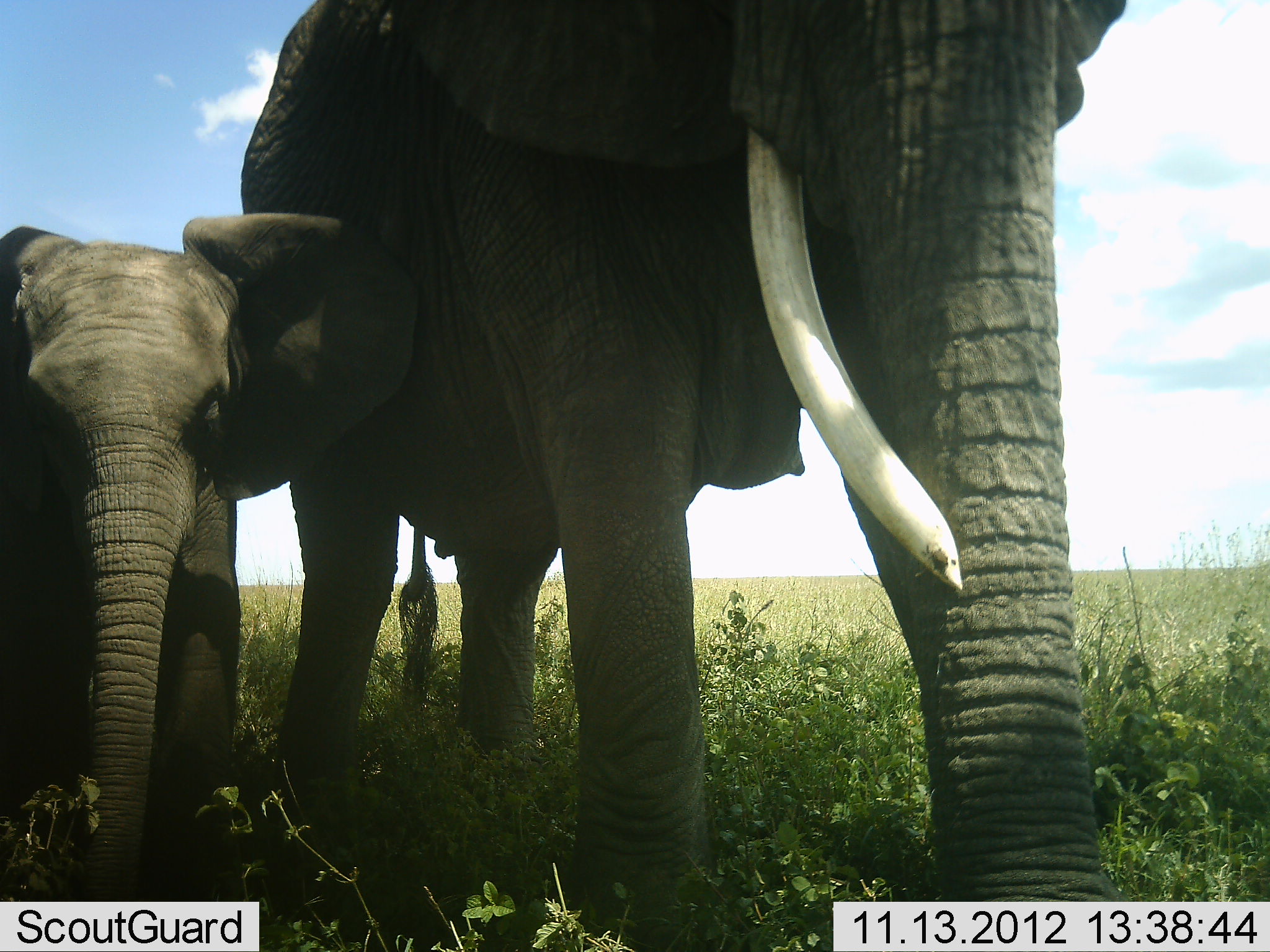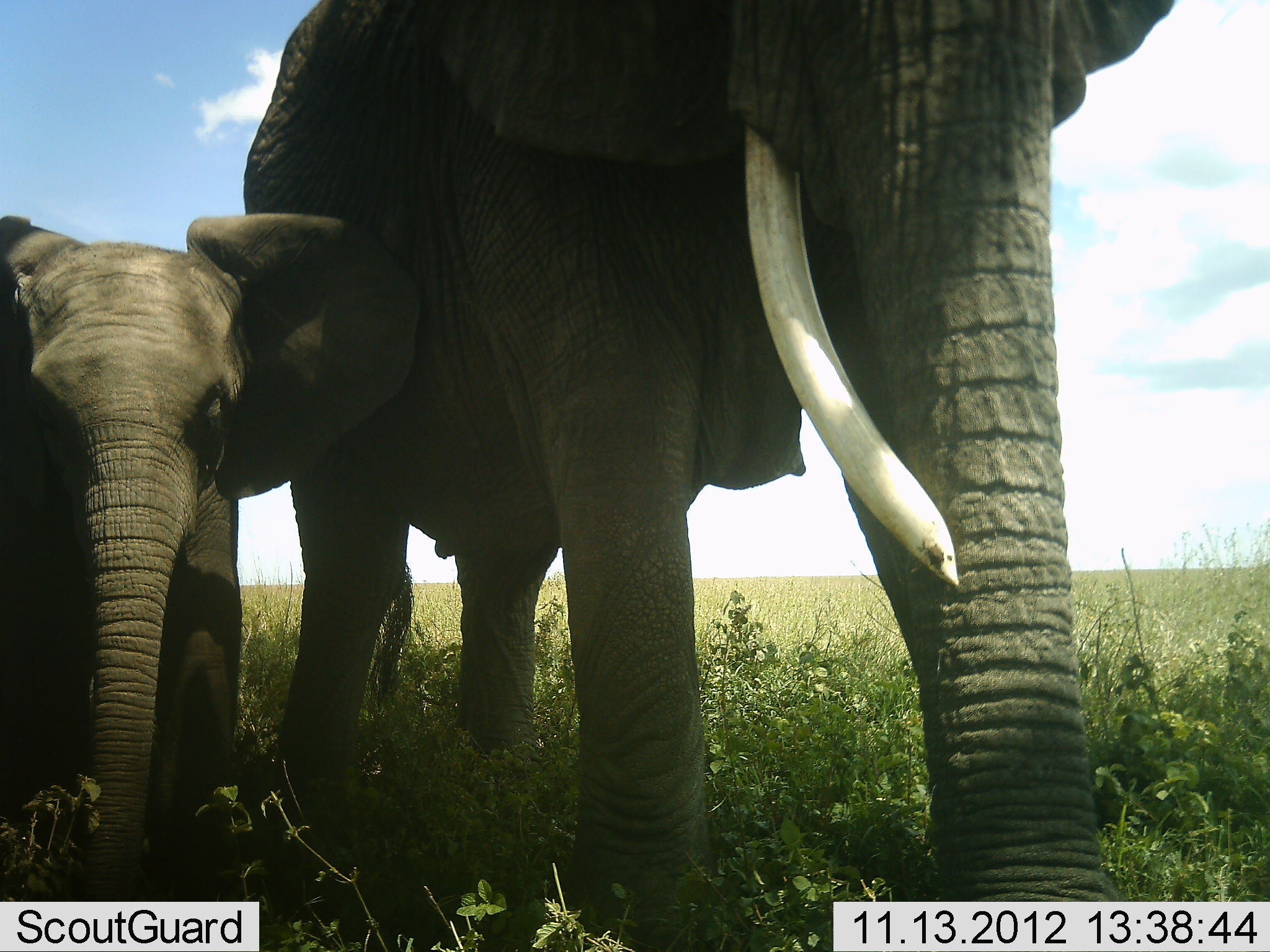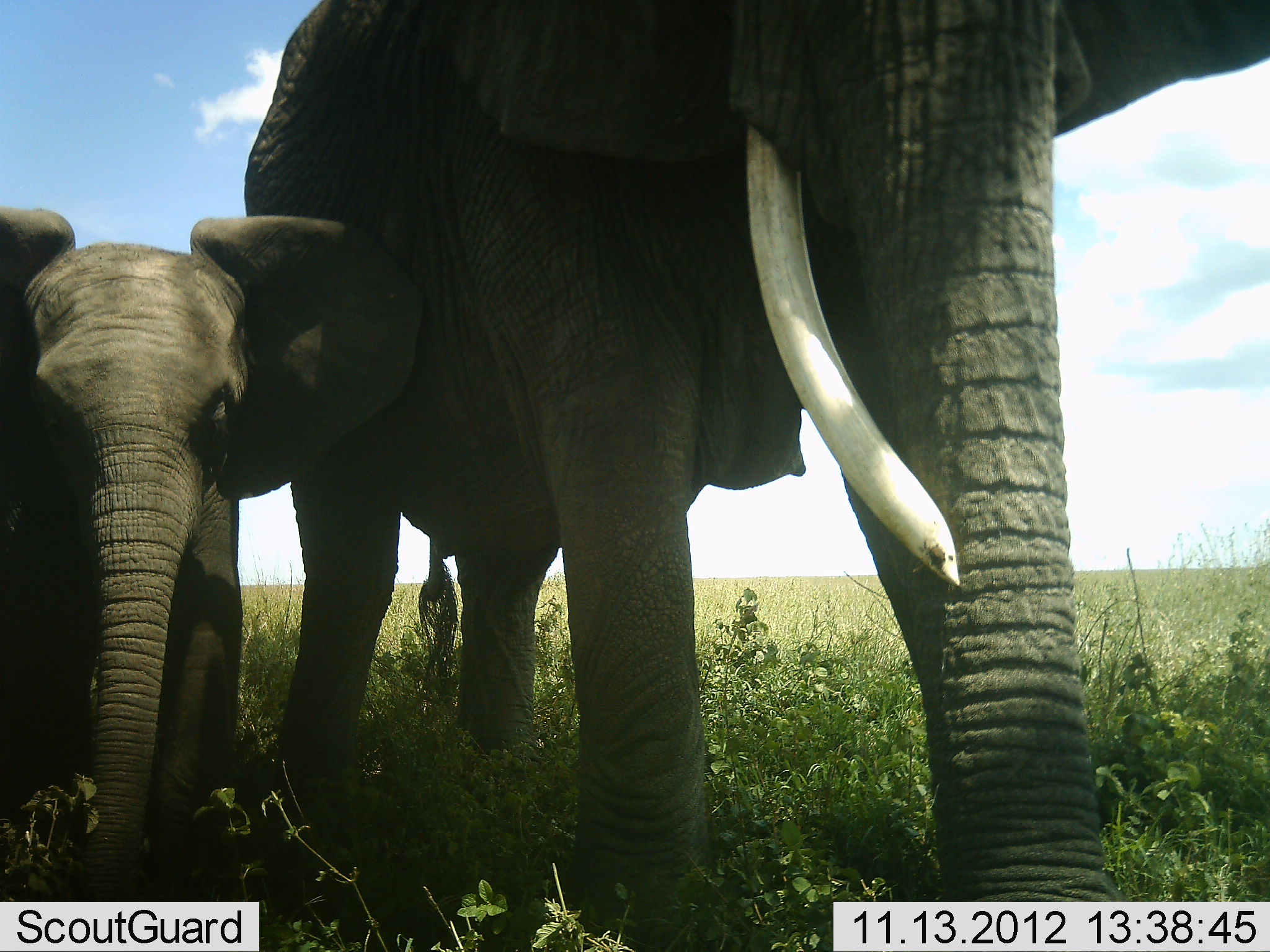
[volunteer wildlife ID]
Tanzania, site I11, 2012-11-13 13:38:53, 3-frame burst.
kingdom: Animalia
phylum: Chordata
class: Mammalia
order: Proboscidea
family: Elephantidae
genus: Loxodonta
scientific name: Loxodonta africana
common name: african bush elephant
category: elephant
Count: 2.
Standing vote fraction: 70%.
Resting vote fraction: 0%.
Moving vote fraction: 30%.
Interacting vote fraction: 0%.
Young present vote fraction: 90%.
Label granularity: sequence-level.